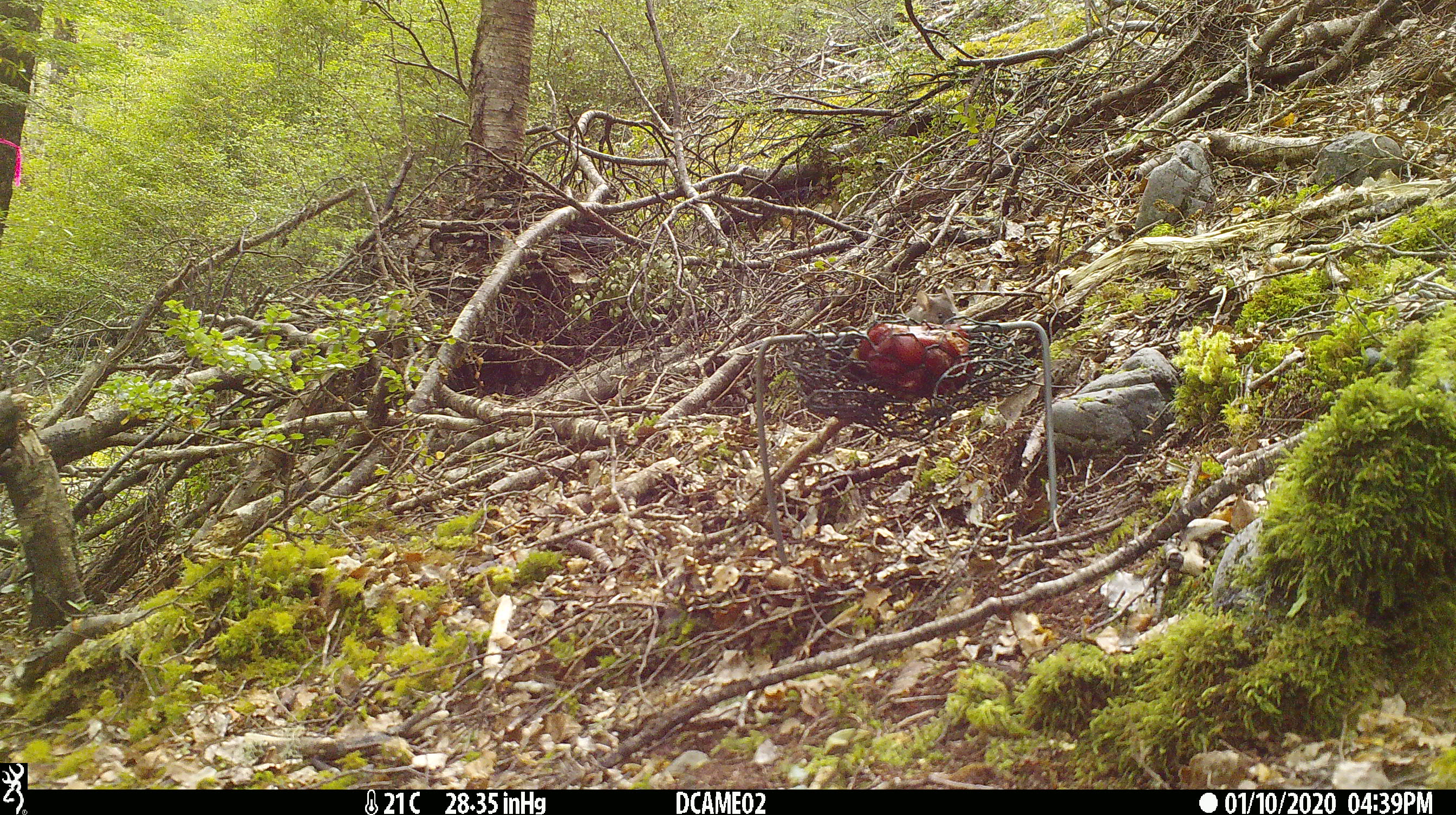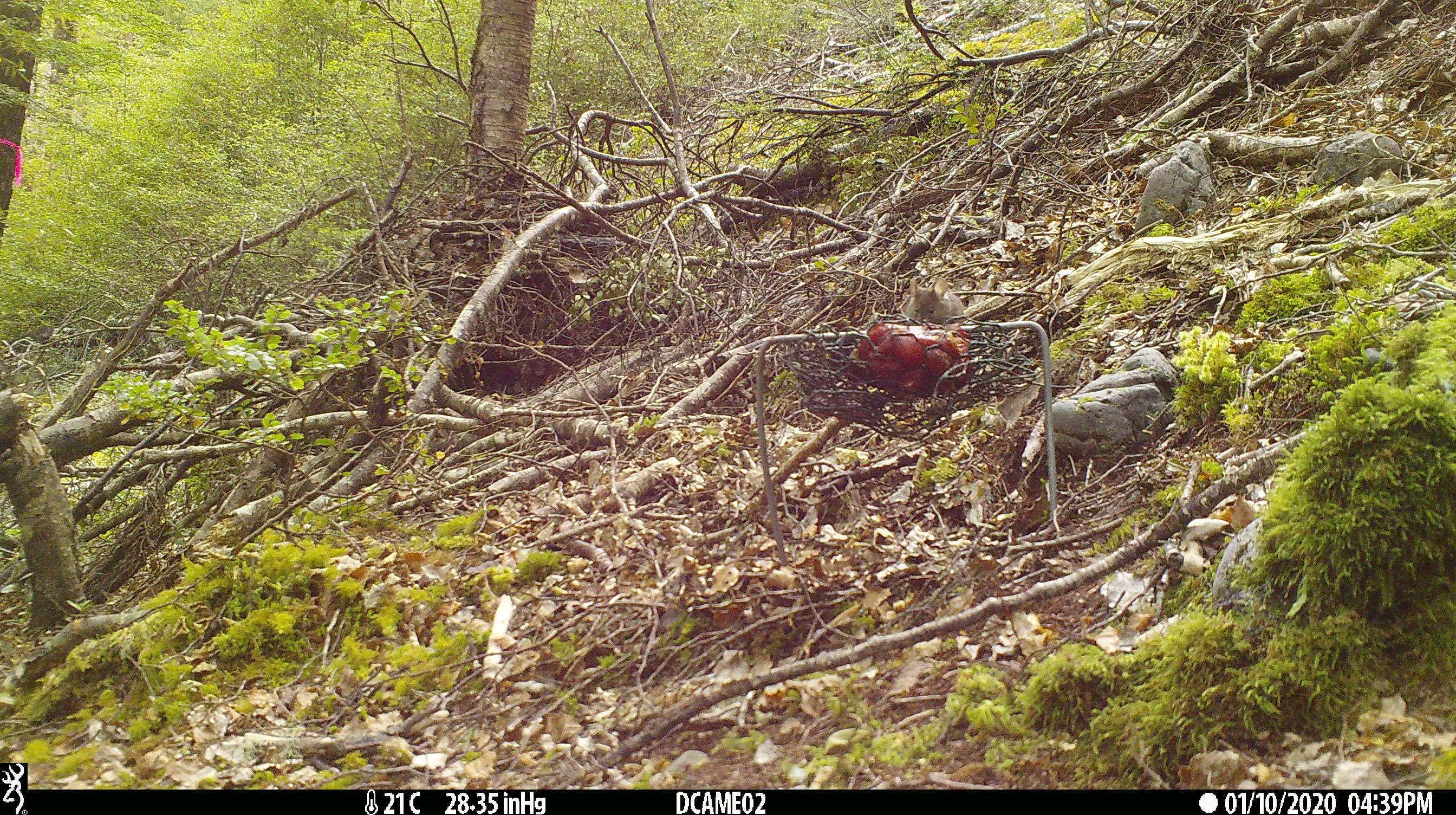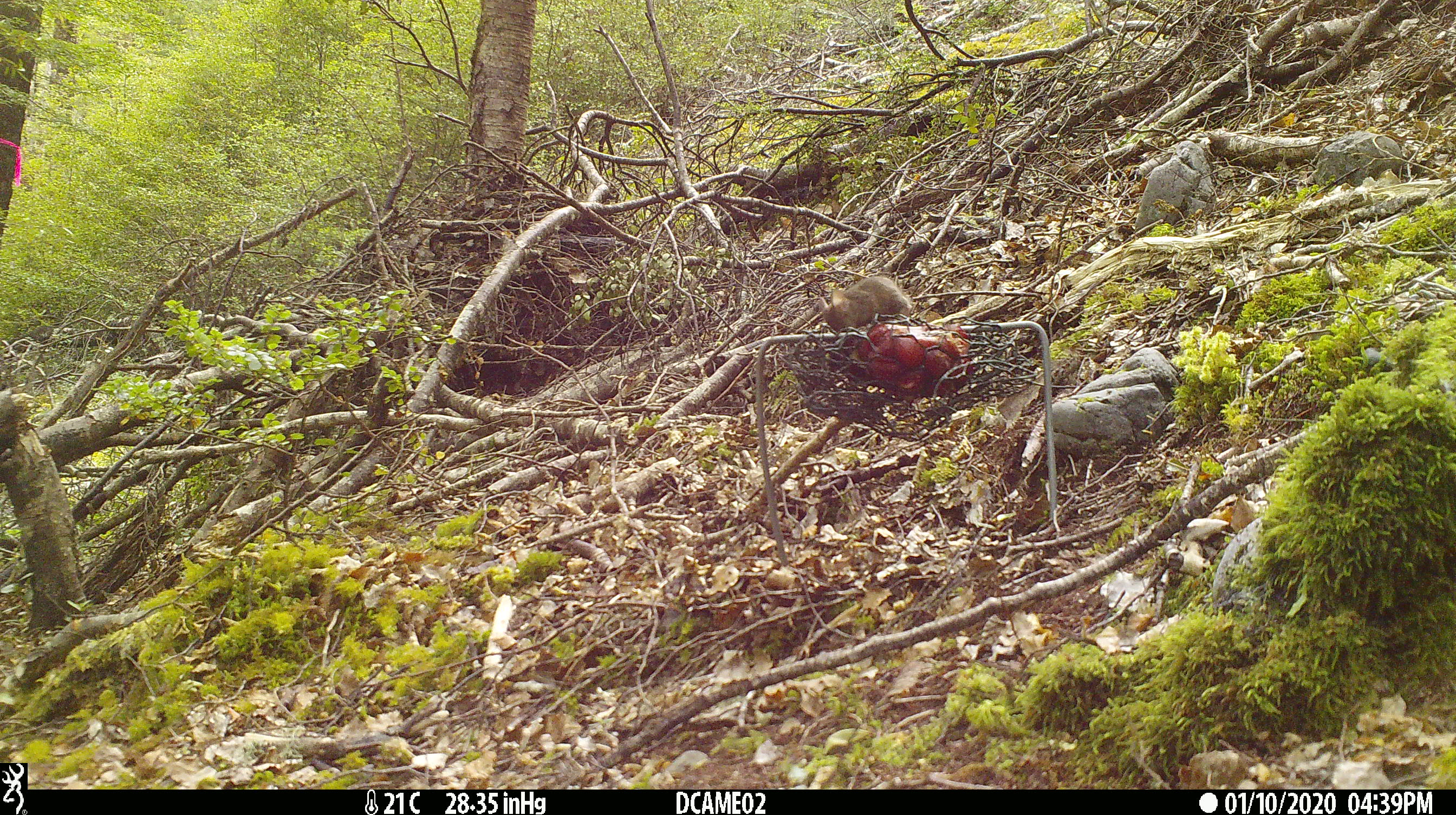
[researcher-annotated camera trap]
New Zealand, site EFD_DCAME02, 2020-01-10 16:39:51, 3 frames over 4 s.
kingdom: Animalia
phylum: Chordata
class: Mammalia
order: Rodentia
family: Muridae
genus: Mus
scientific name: Mus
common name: mouse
Mouse (Mus).